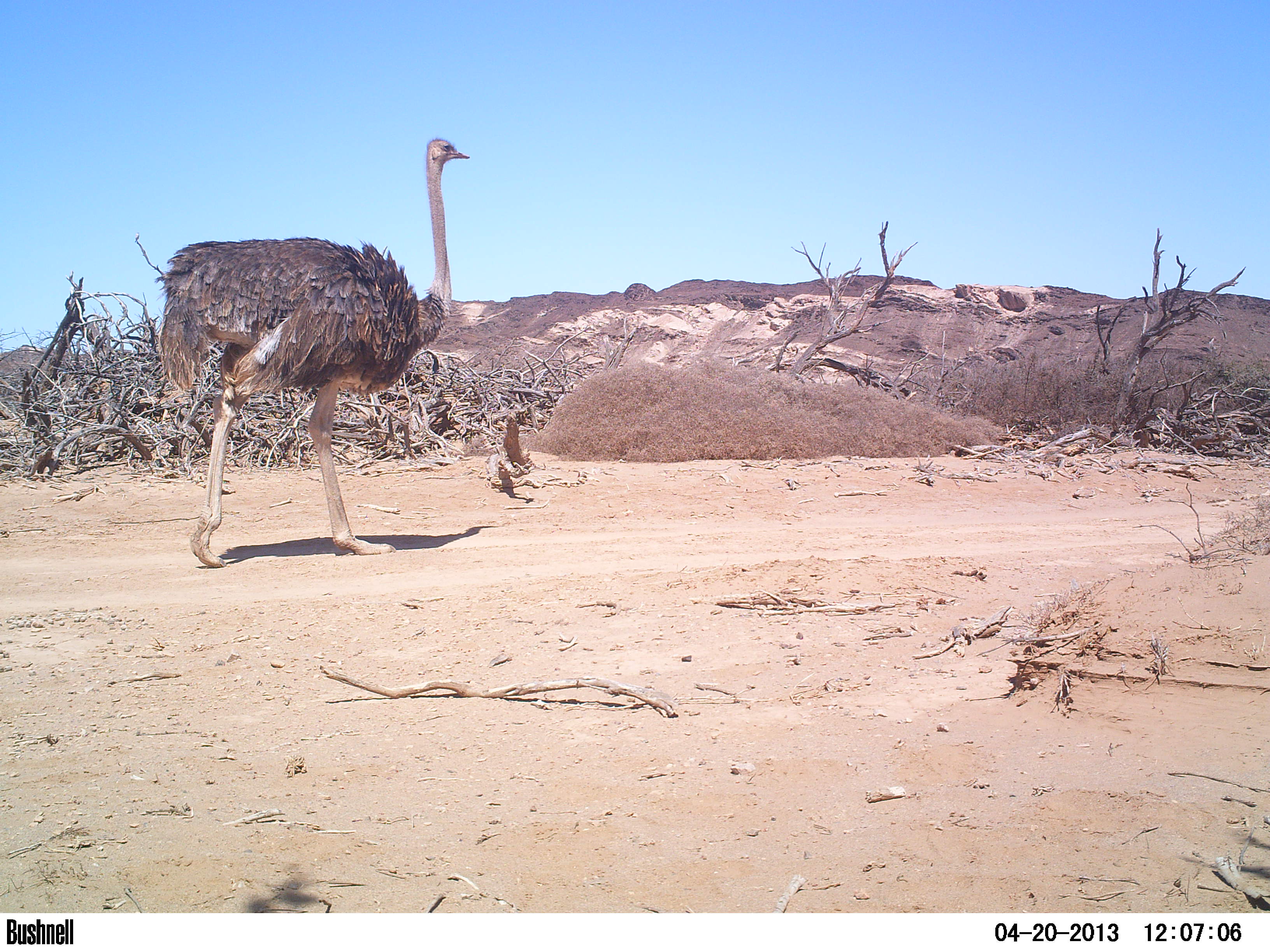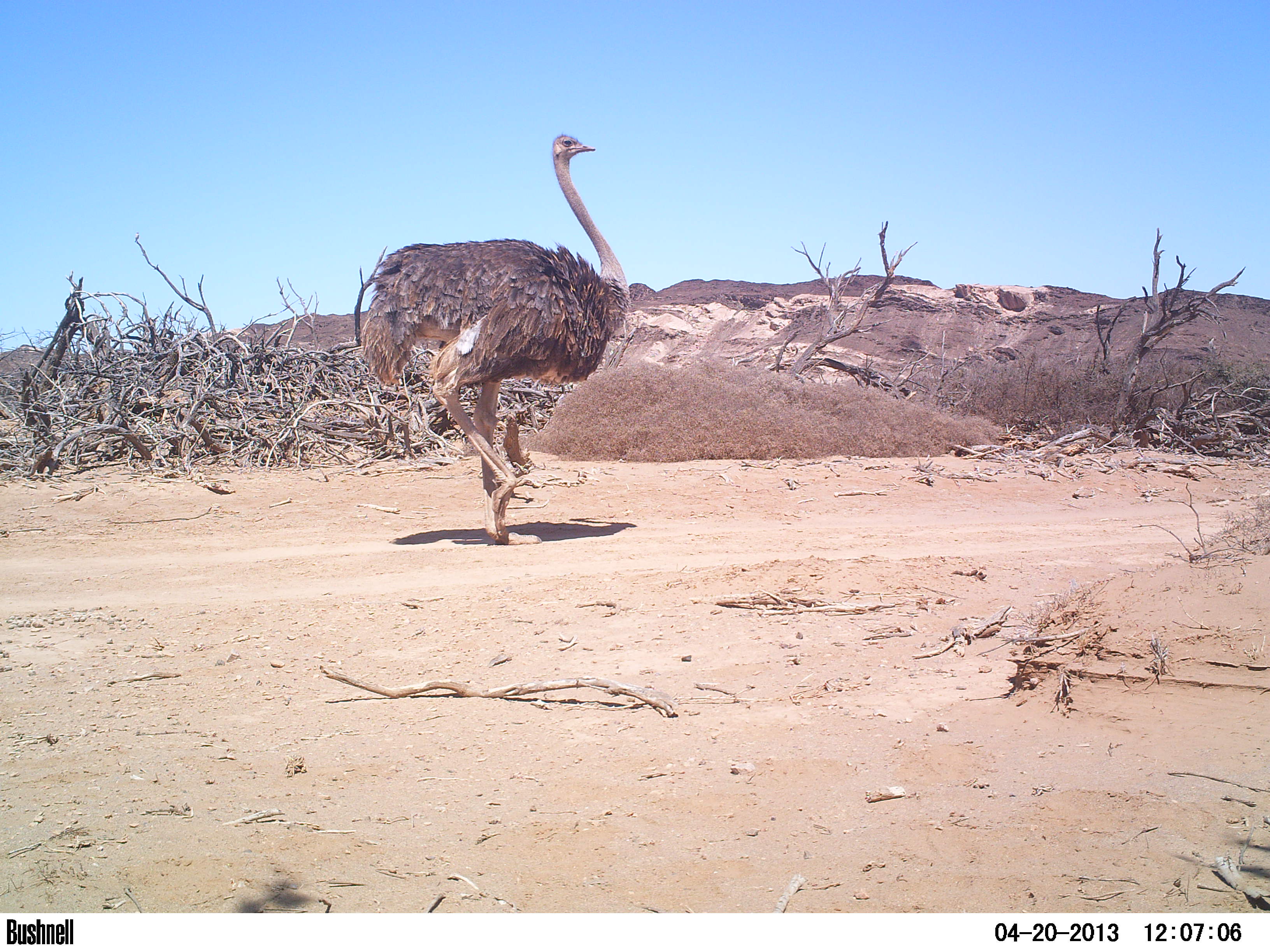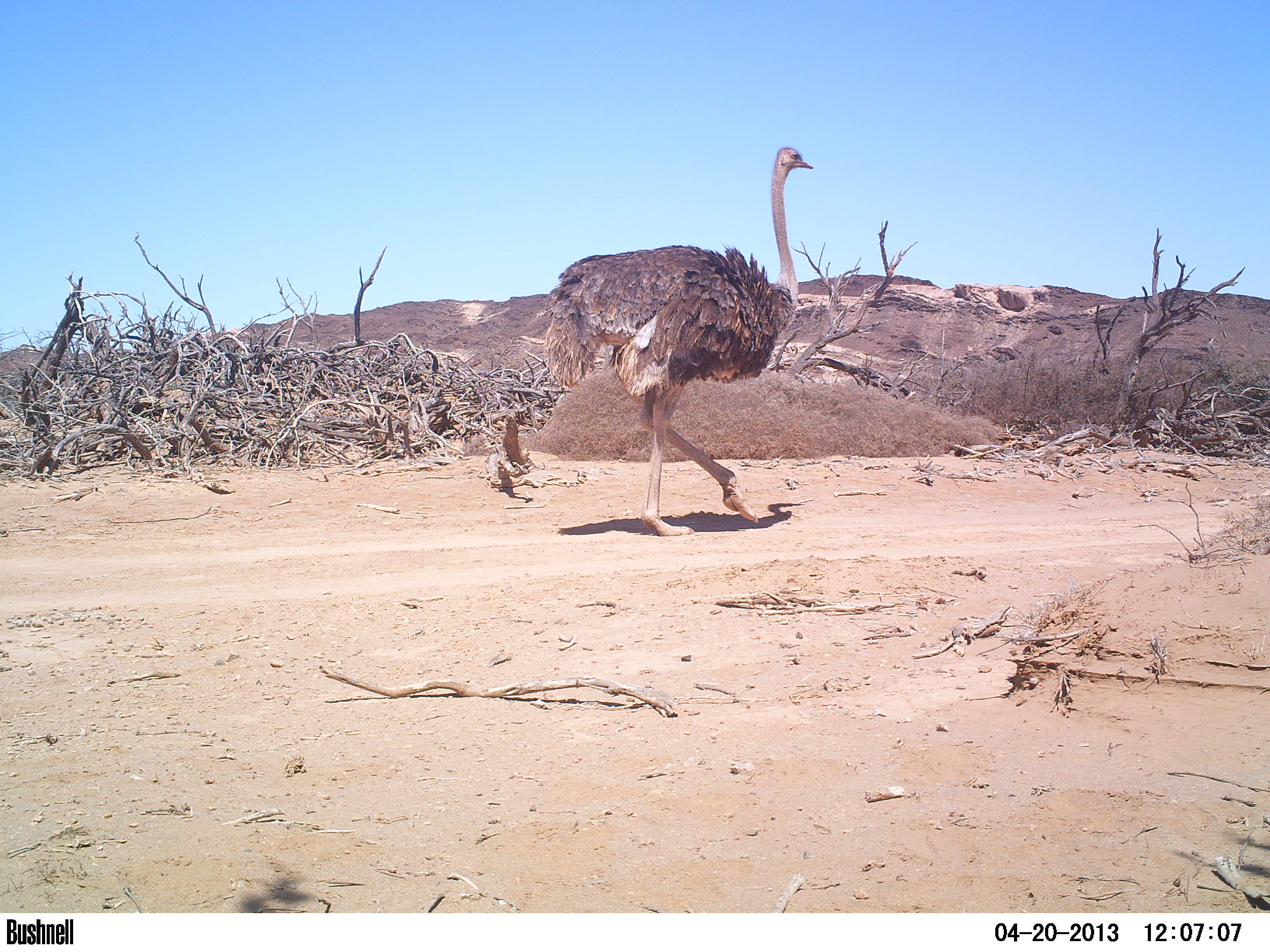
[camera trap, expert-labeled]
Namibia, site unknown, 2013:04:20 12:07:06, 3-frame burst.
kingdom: Animalia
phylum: Chordata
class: Aves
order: Struthioniformes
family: Struthionidae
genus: Struthio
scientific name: Struthio camelus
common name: common ostrich